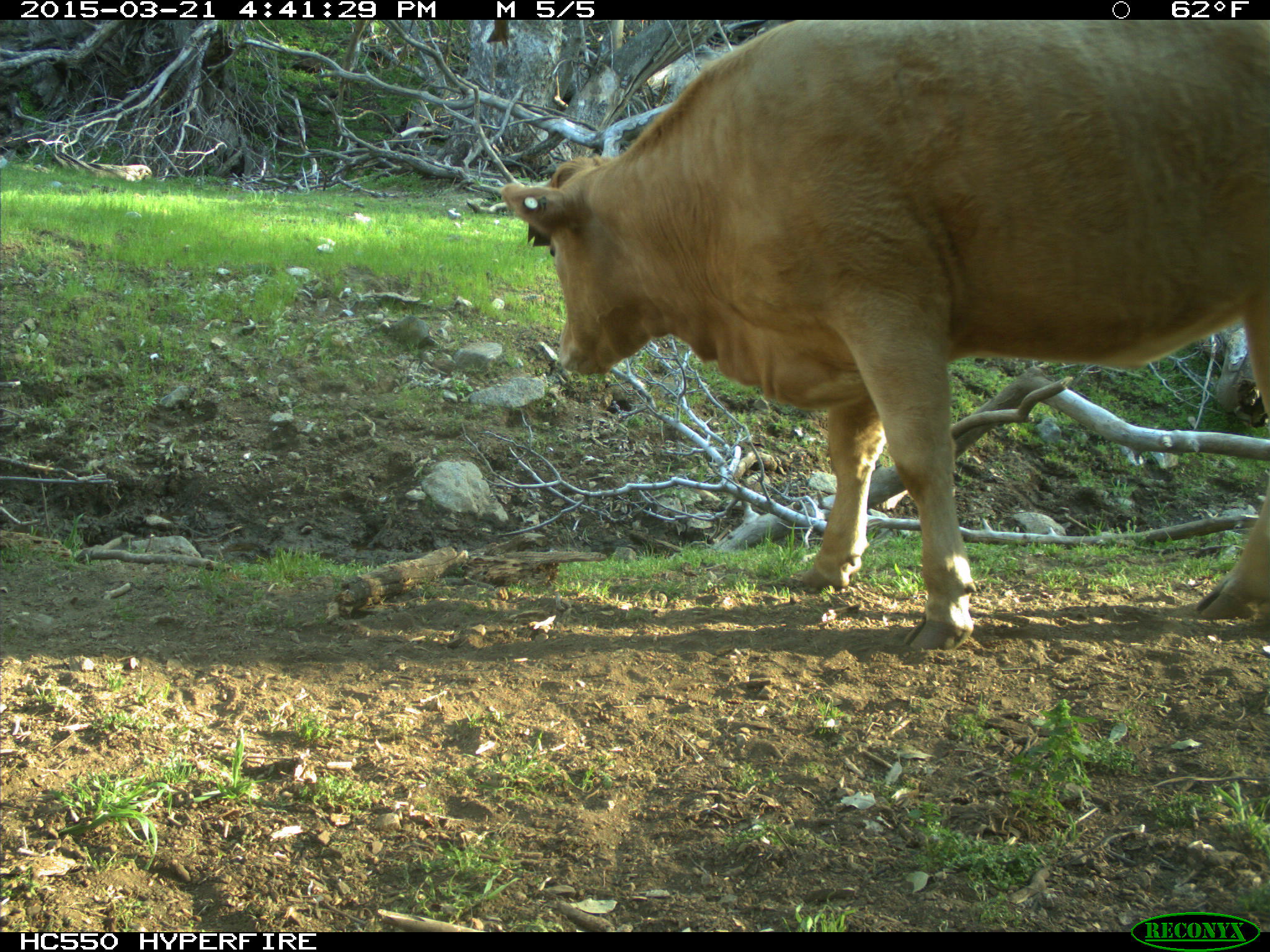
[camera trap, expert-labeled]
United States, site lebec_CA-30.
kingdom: Animalia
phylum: Chordata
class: Mammalia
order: Artiodactyla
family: Bovidae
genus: Bos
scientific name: Bos taurus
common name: domestic cow